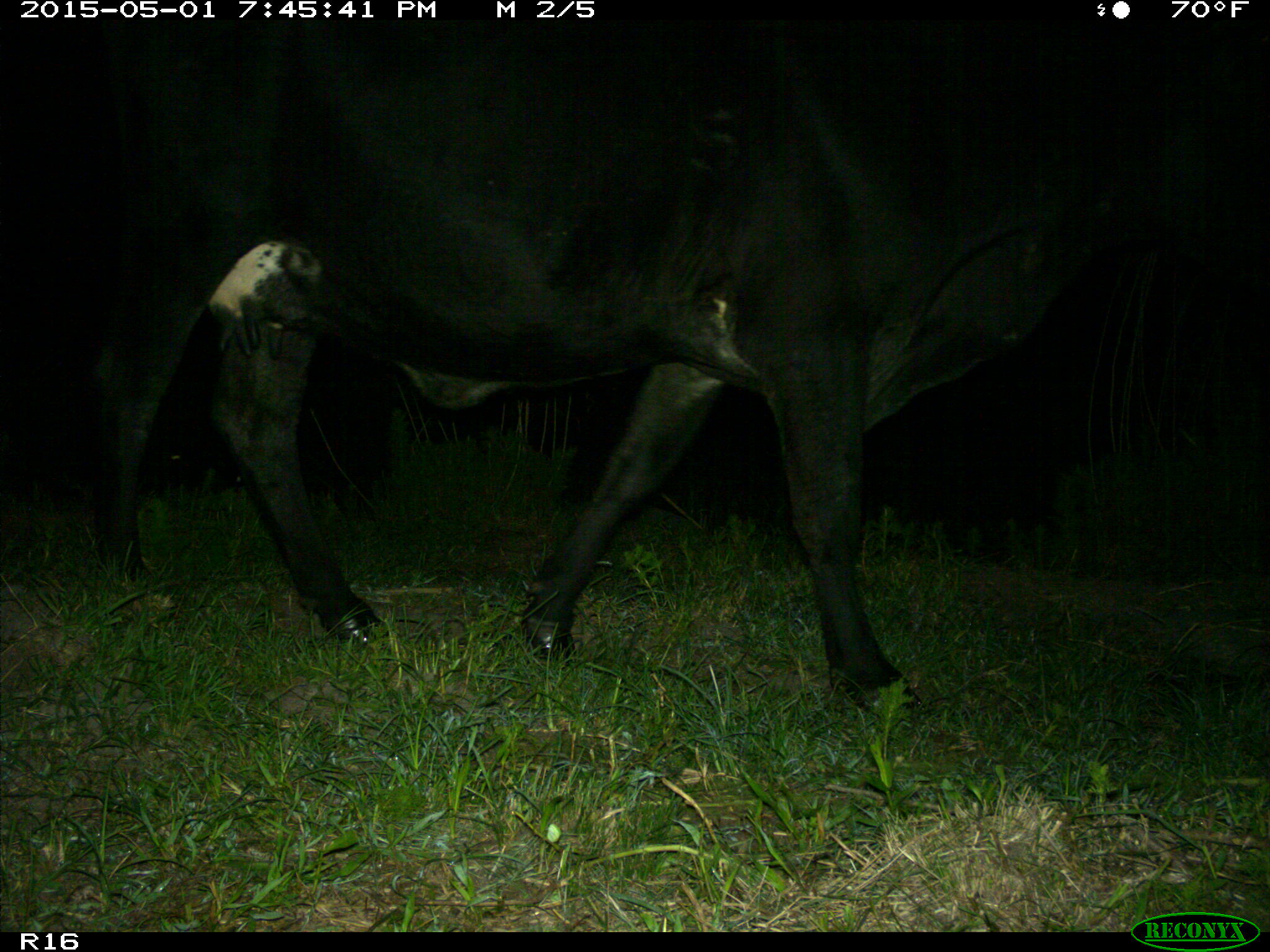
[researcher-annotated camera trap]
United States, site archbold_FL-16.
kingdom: Animalia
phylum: Chordata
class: Mammalia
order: Artiodactyla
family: Bovidae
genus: Bos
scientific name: Bos taurus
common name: domestic cow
Bos taurus (domestic cow).